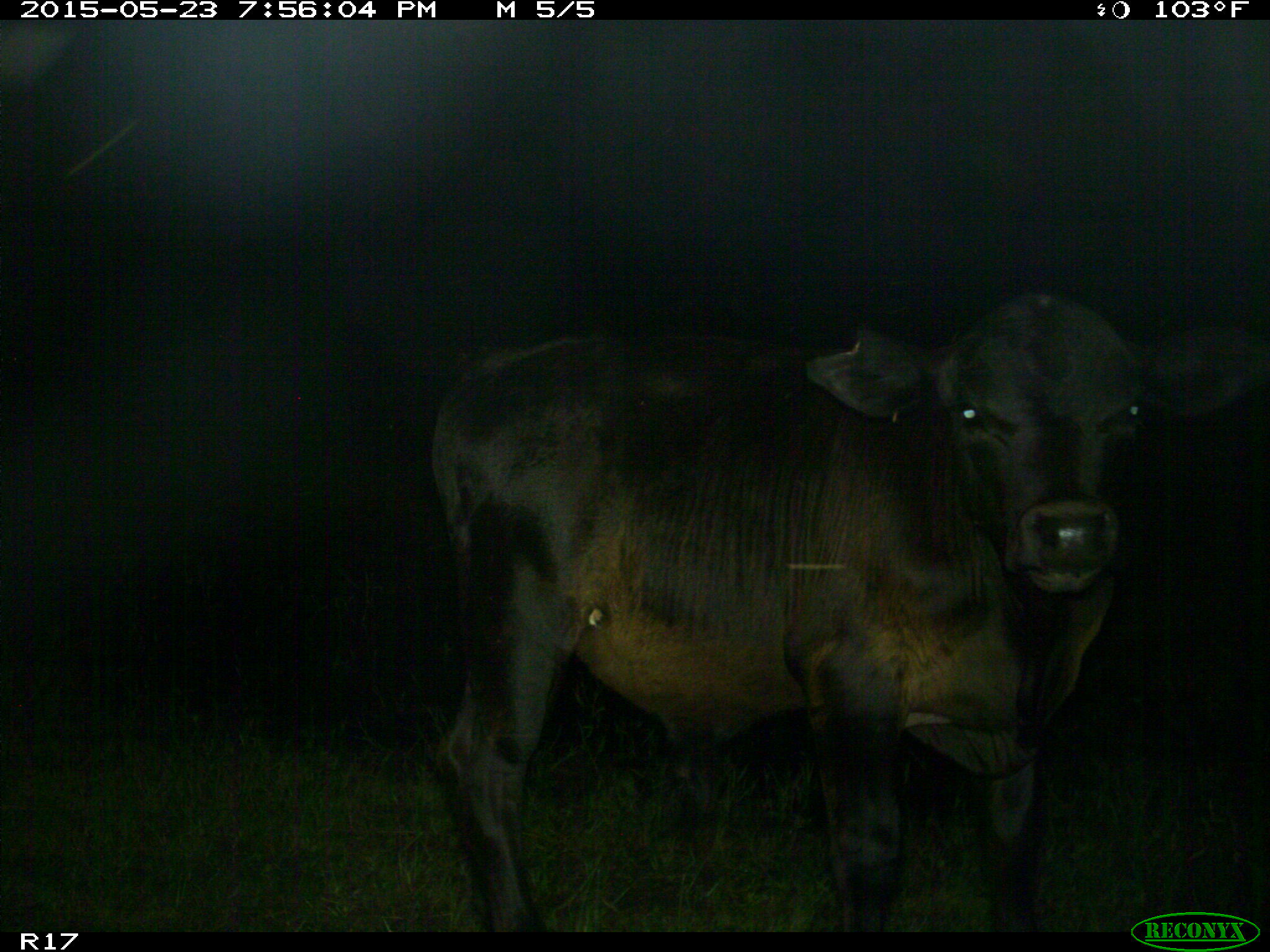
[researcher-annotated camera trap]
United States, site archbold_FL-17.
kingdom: Animalia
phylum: Chordata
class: Mammalia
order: Artiodactyla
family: Bovidae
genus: Bos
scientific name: Bos taurus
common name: domestic cow